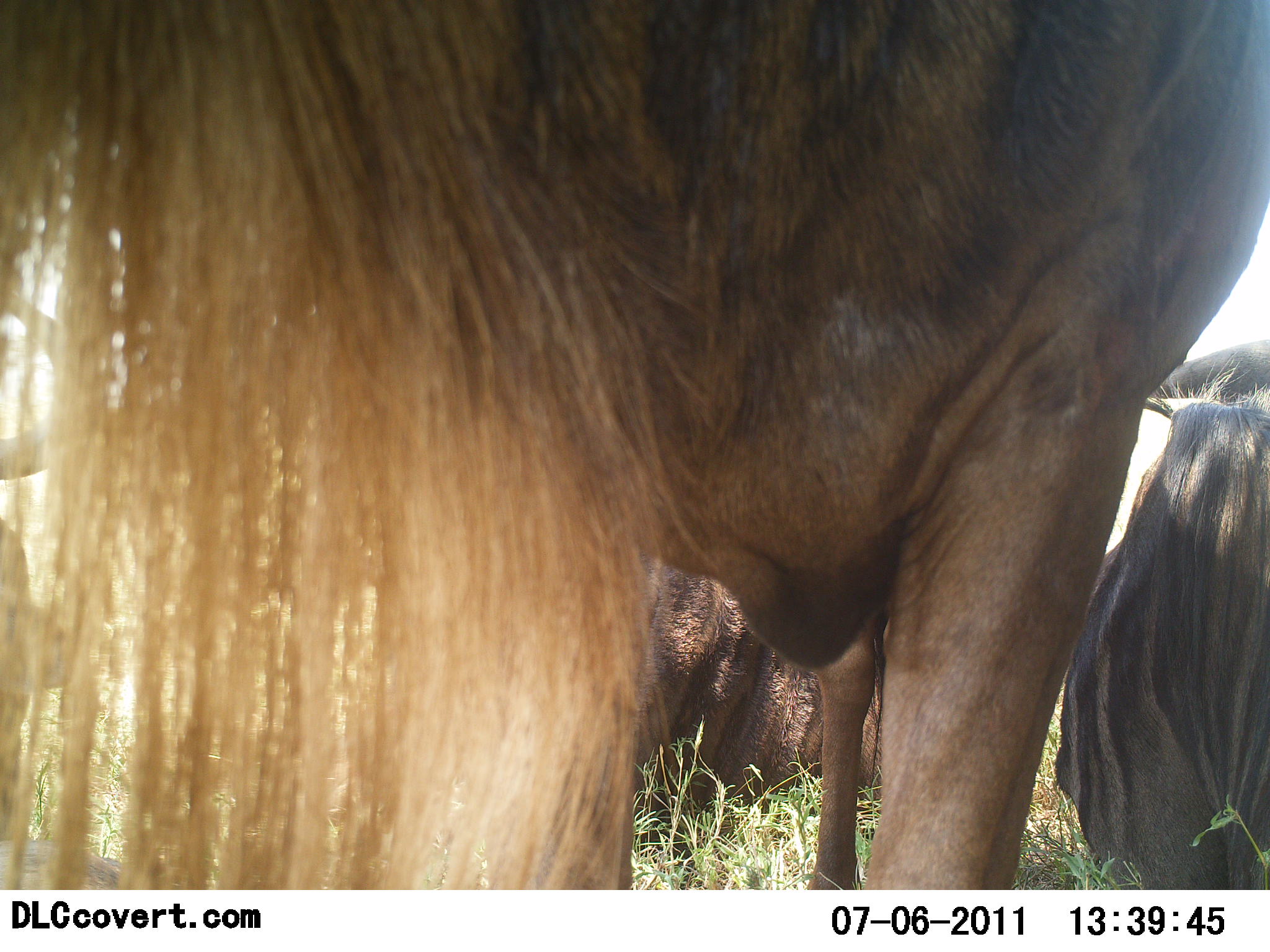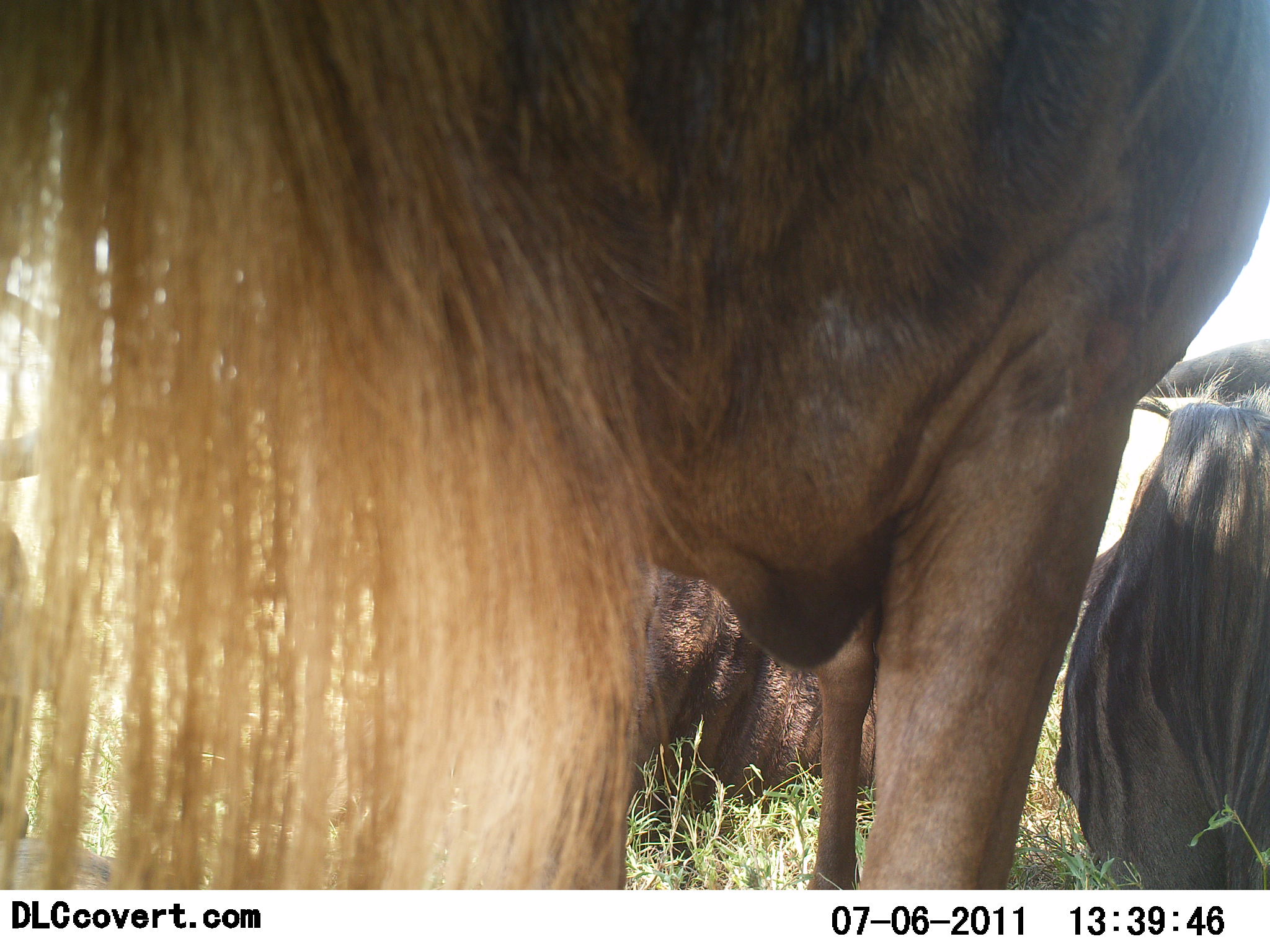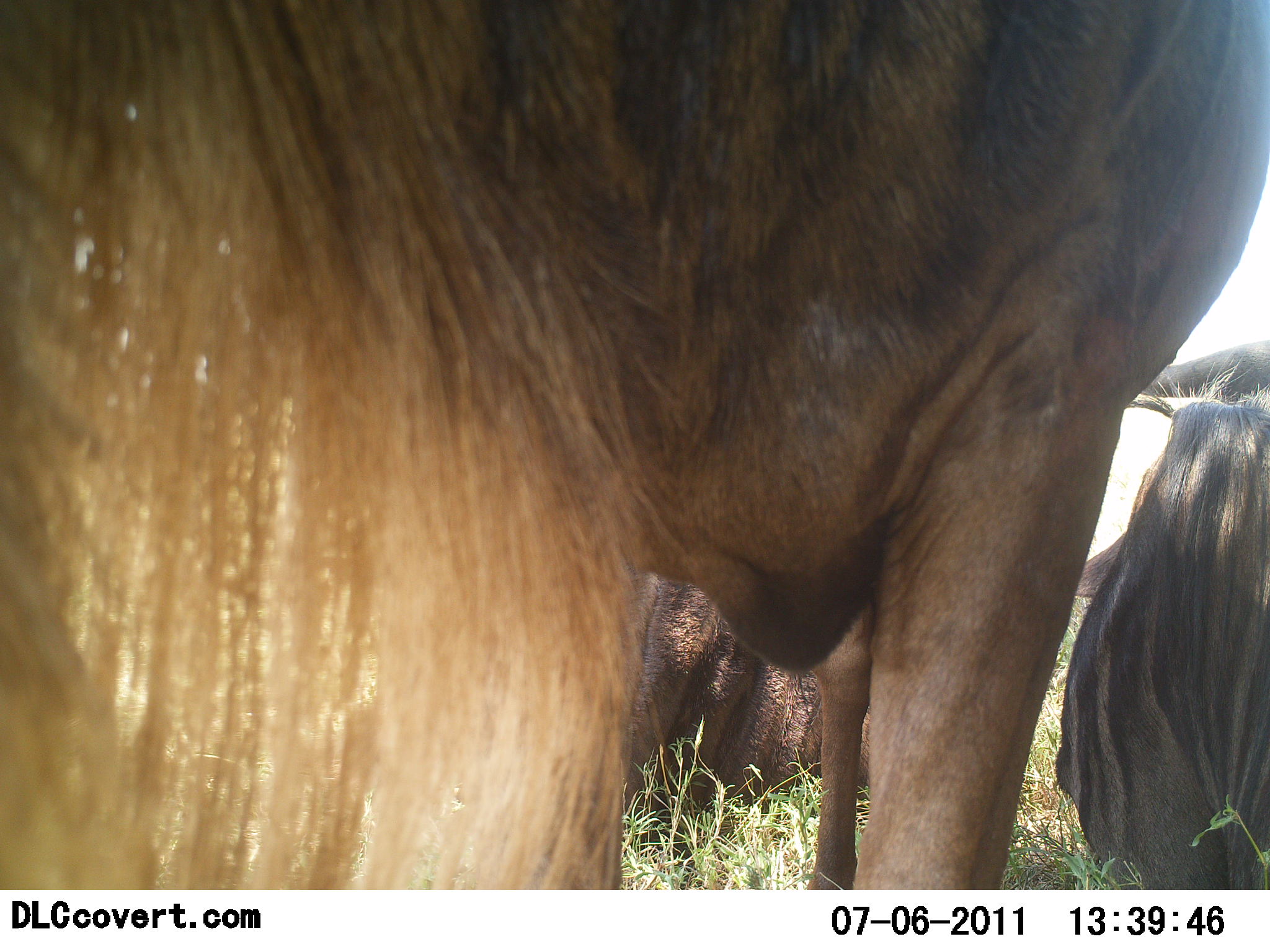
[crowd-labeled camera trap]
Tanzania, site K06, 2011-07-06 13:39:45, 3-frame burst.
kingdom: Animalia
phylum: Chordata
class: Mammalia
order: Artiodactyla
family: Bovidae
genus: Connochaetes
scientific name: Connochaetes taurinus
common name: blue wildebeest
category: wildebeest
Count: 3.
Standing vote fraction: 100%.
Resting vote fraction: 55%.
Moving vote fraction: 0%.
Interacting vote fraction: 0%.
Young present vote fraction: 0%.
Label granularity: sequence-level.